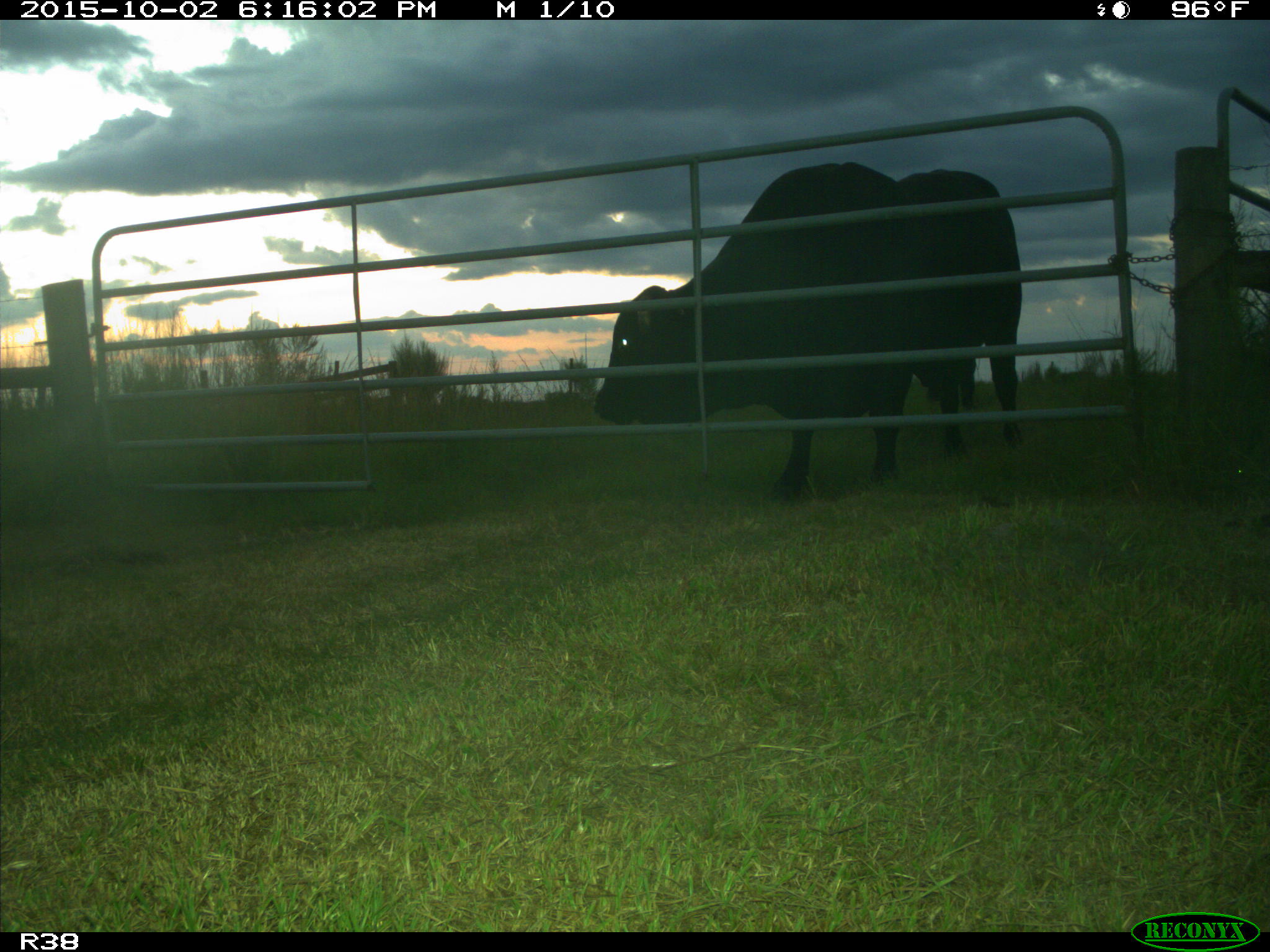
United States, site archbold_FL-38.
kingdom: Animalia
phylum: Chordata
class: Mammalia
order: Artiodactyla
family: Bovidae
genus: Bos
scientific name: Bos taurus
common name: domestic cow